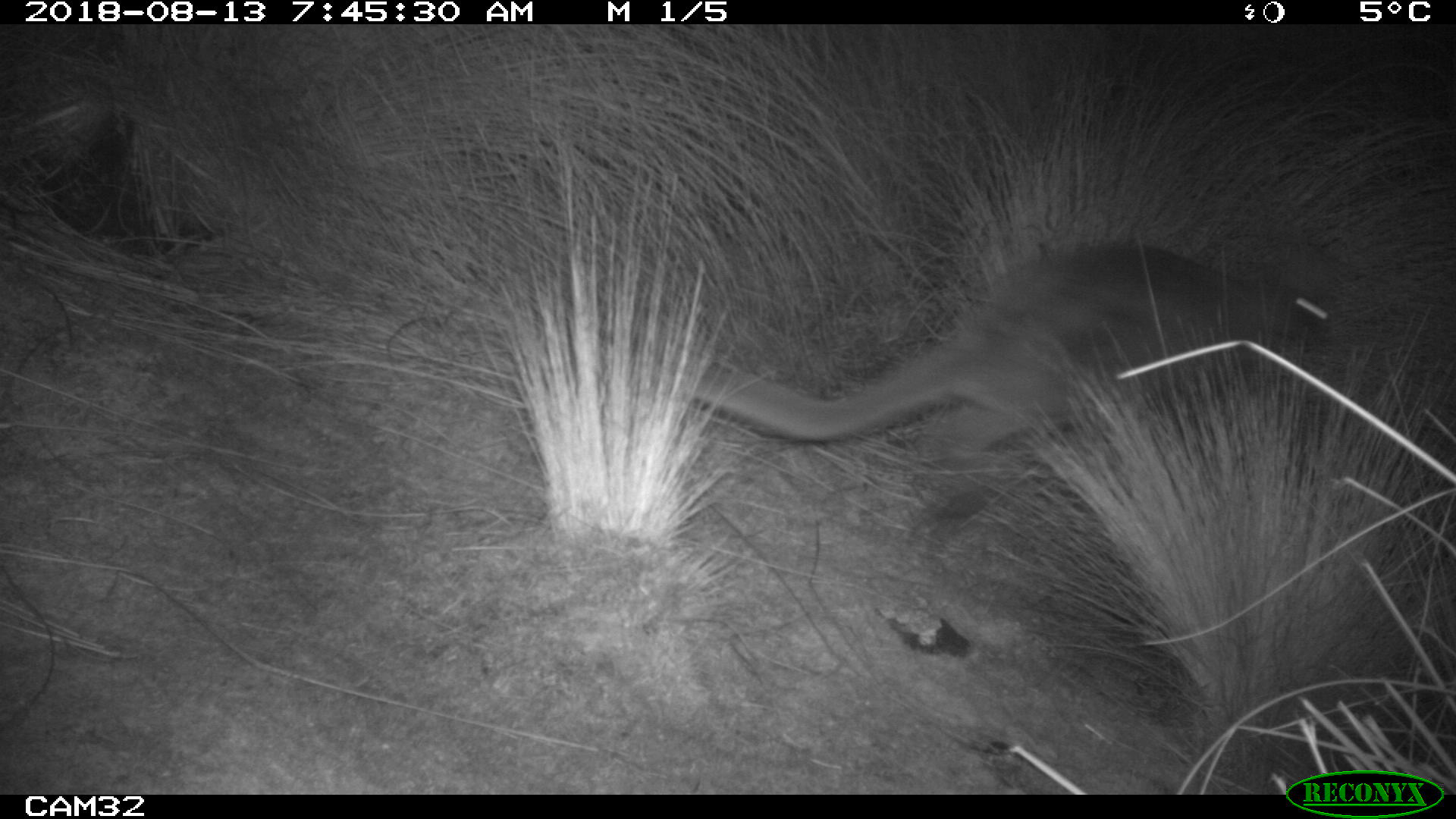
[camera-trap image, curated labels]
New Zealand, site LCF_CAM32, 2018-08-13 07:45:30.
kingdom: Animalia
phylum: Chordata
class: Mammalia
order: Diprotodontia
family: Macropodidae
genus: Notamacropus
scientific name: Notamacropus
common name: wallaby